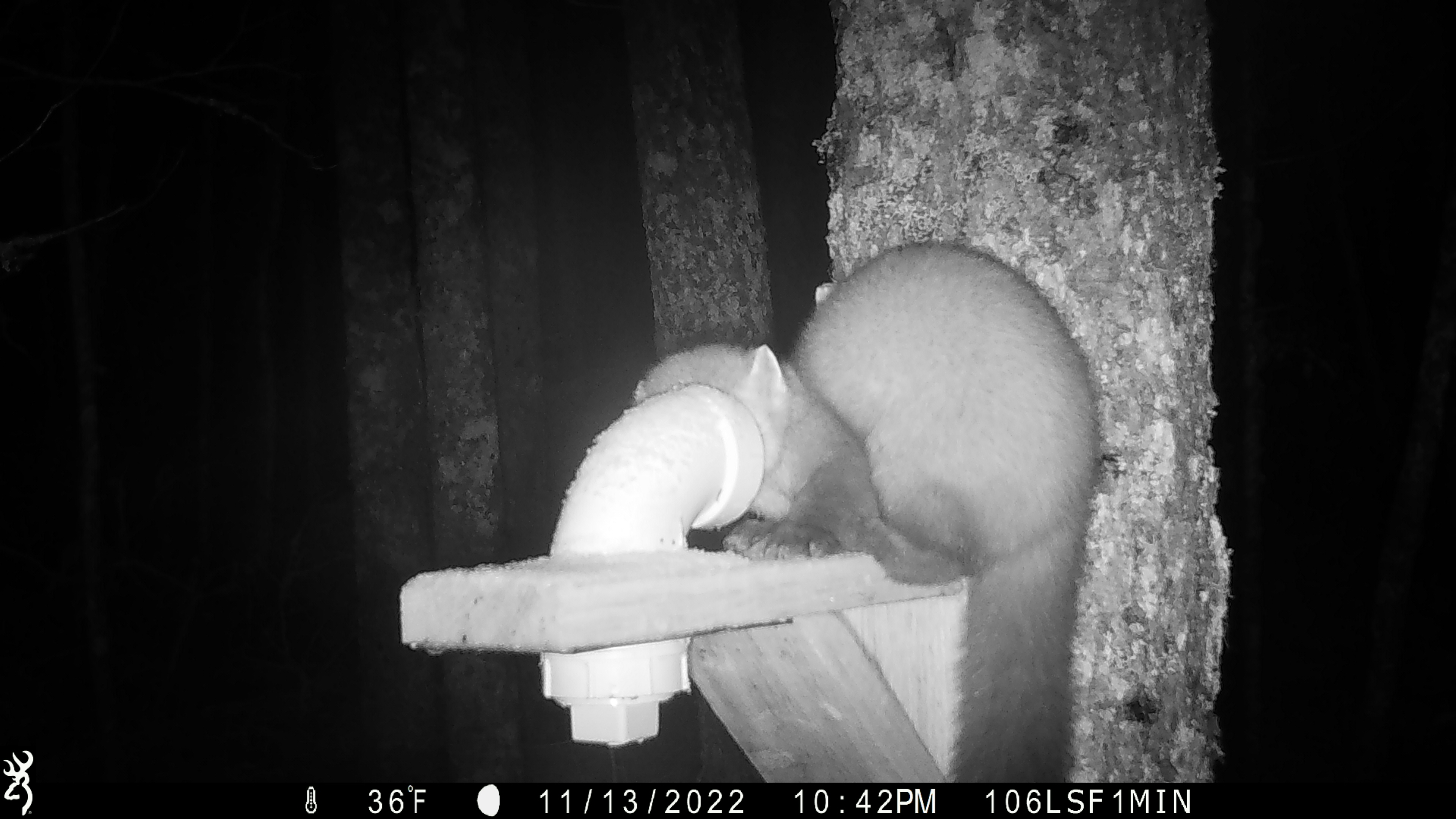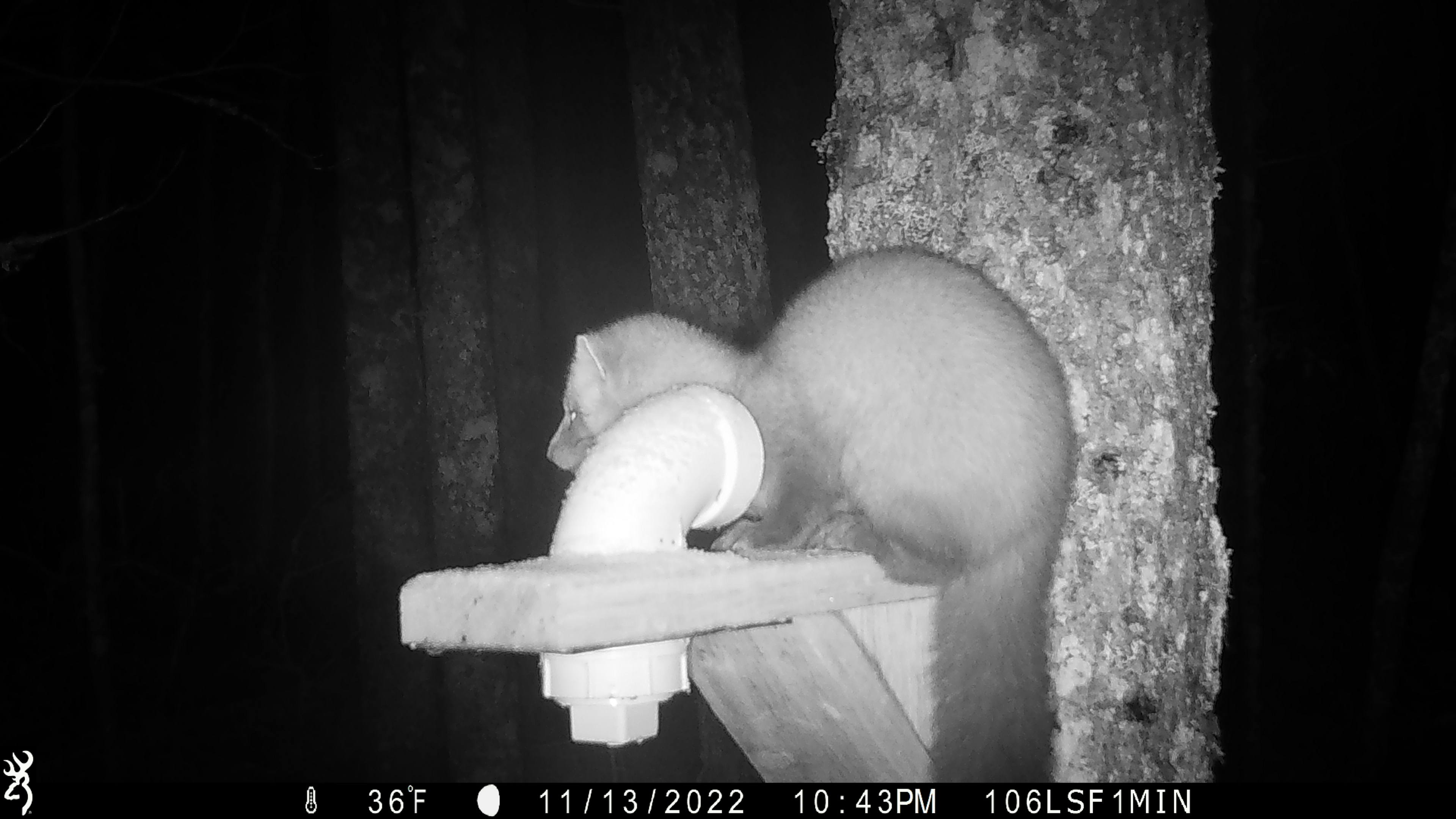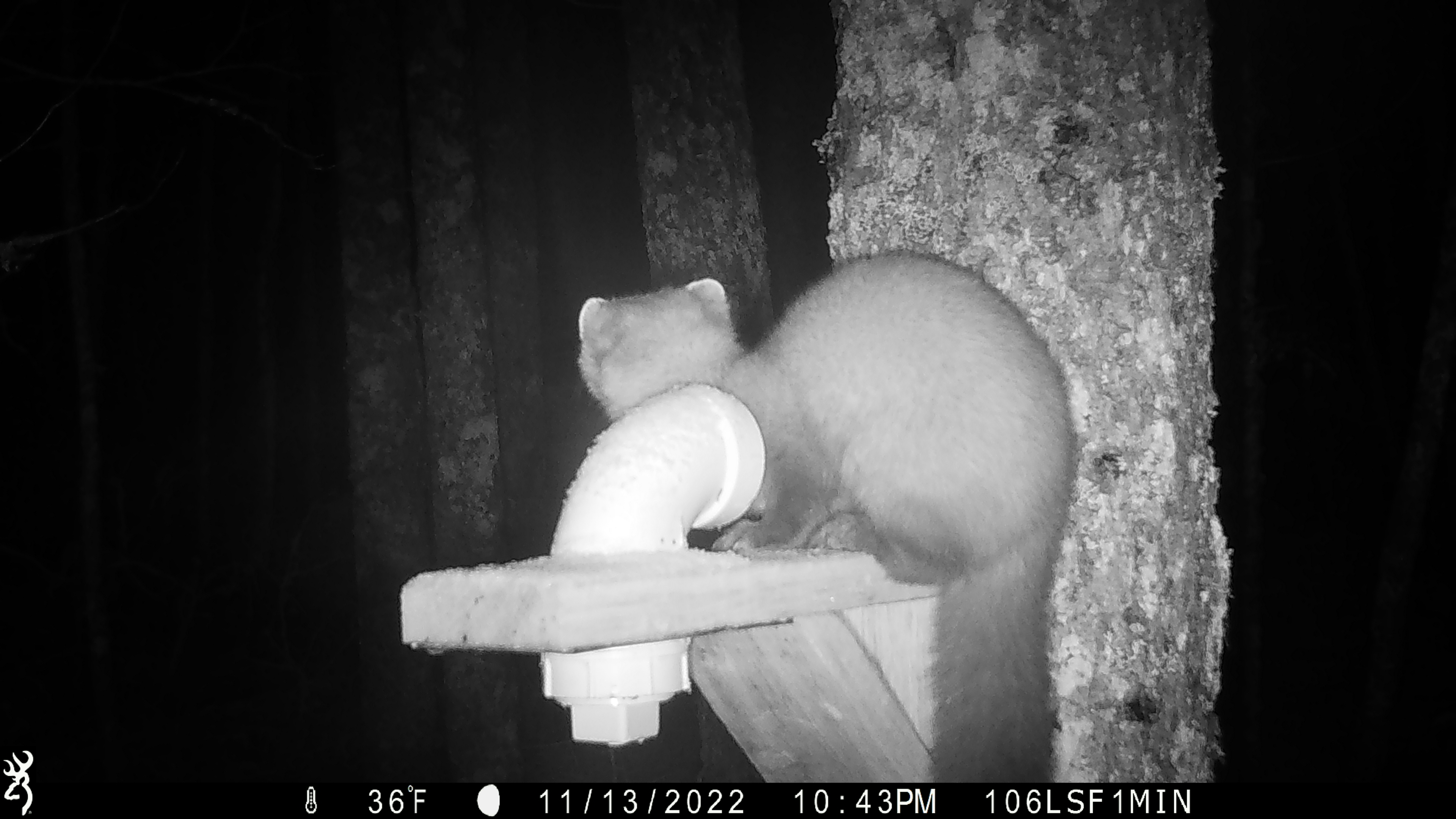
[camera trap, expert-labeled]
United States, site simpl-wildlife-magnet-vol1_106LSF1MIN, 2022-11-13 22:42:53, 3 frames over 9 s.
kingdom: Animalia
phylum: Chordata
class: Mammalia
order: Carnivora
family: Mustelidae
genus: Martes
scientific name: Martes americana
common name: american marten